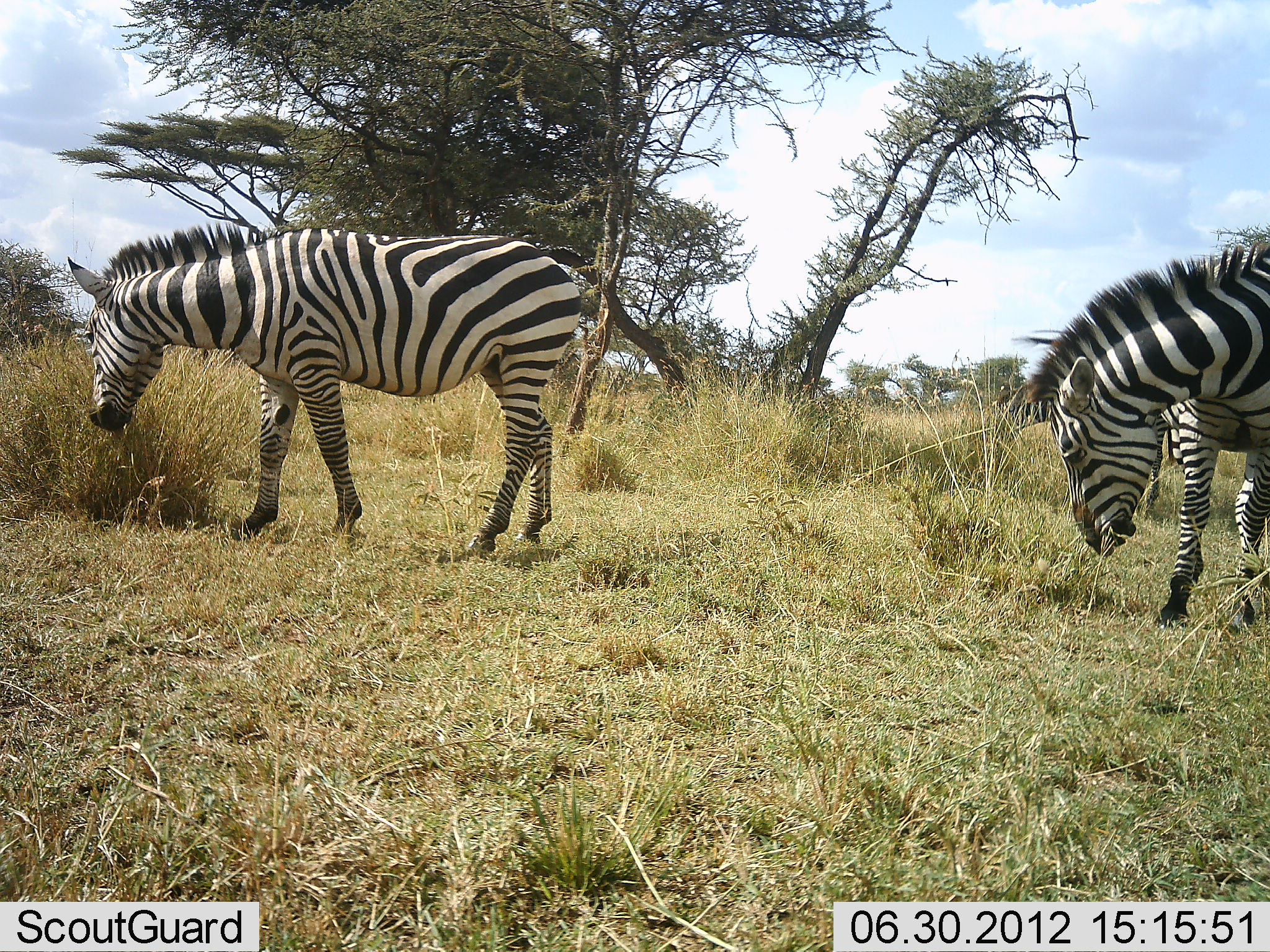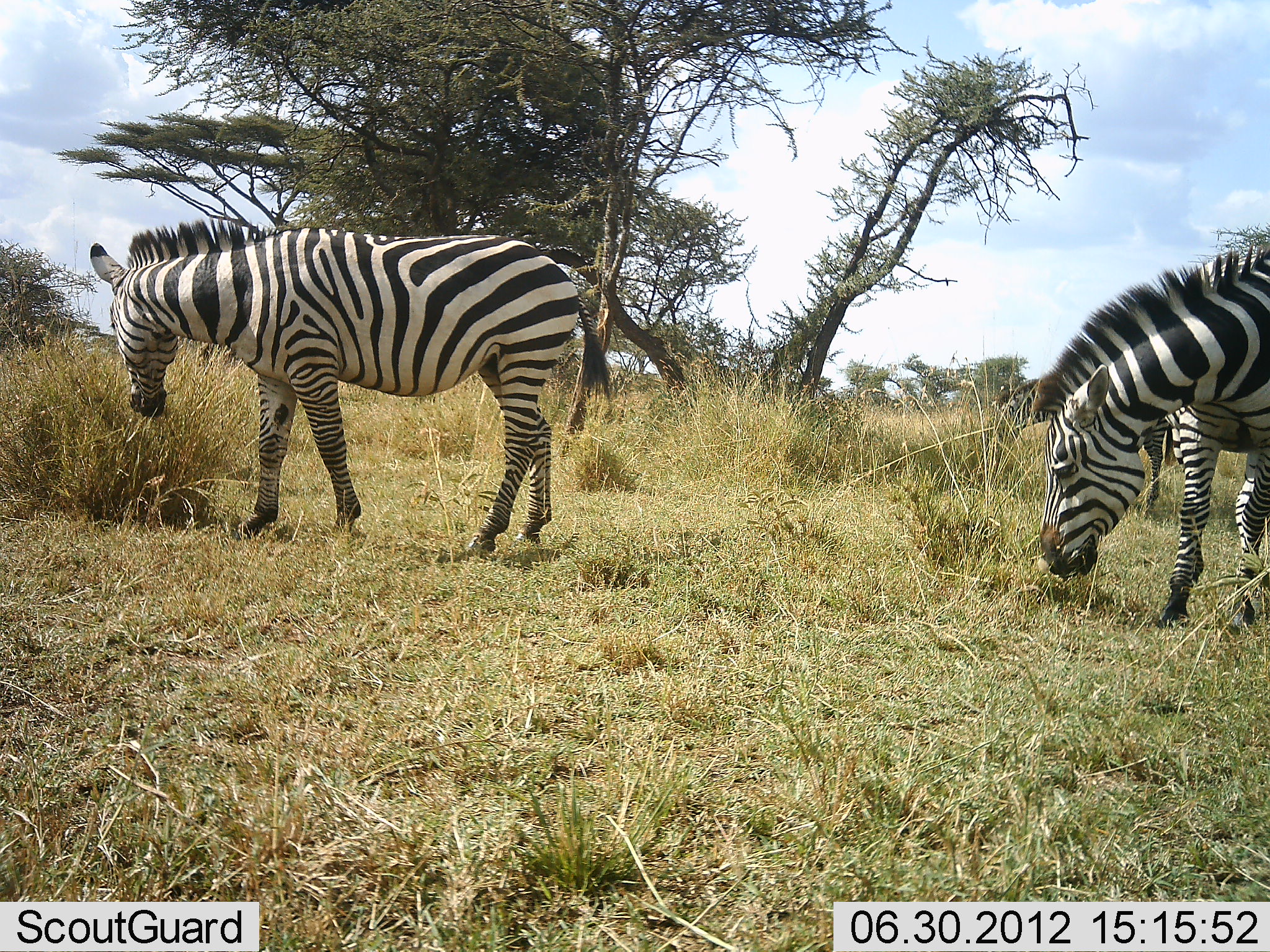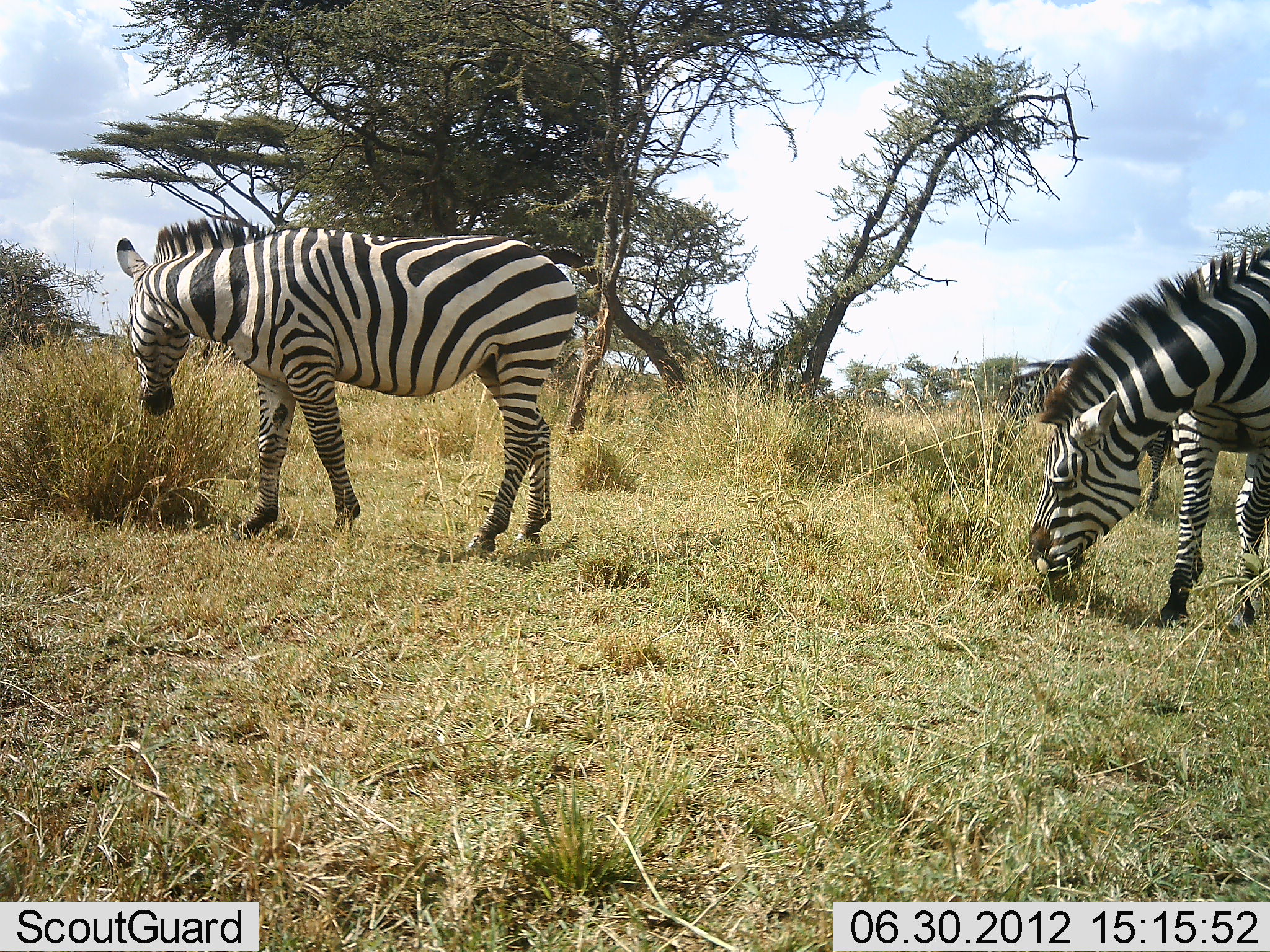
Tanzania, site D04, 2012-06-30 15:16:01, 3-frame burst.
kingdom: Animalia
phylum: Chordata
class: Mammalia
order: Perissodactyla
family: Equidae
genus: Equus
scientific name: Equus quagga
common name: plains zebra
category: zebra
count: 3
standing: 20%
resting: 0%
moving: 0%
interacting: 0%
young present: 0%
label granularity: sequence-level